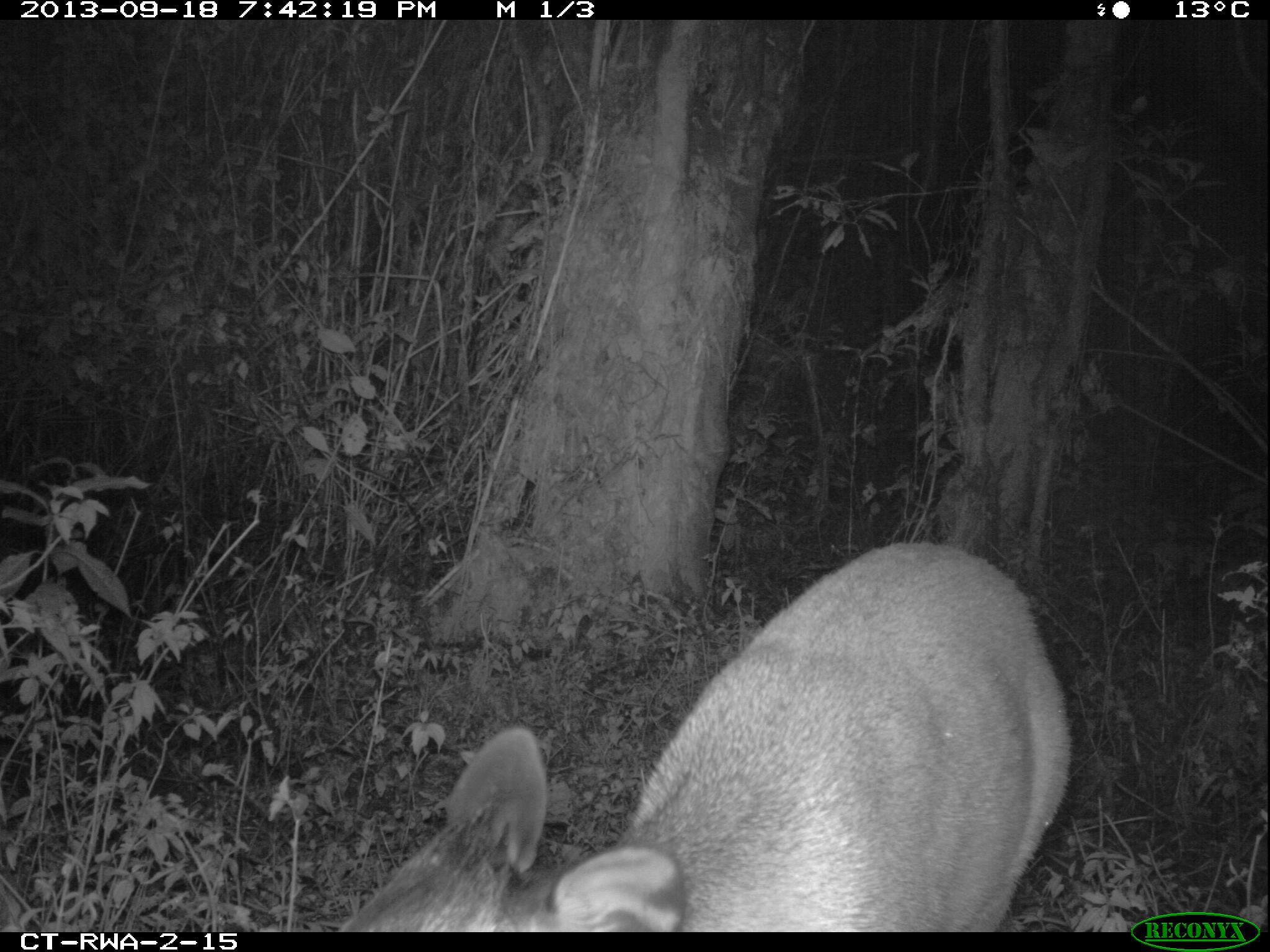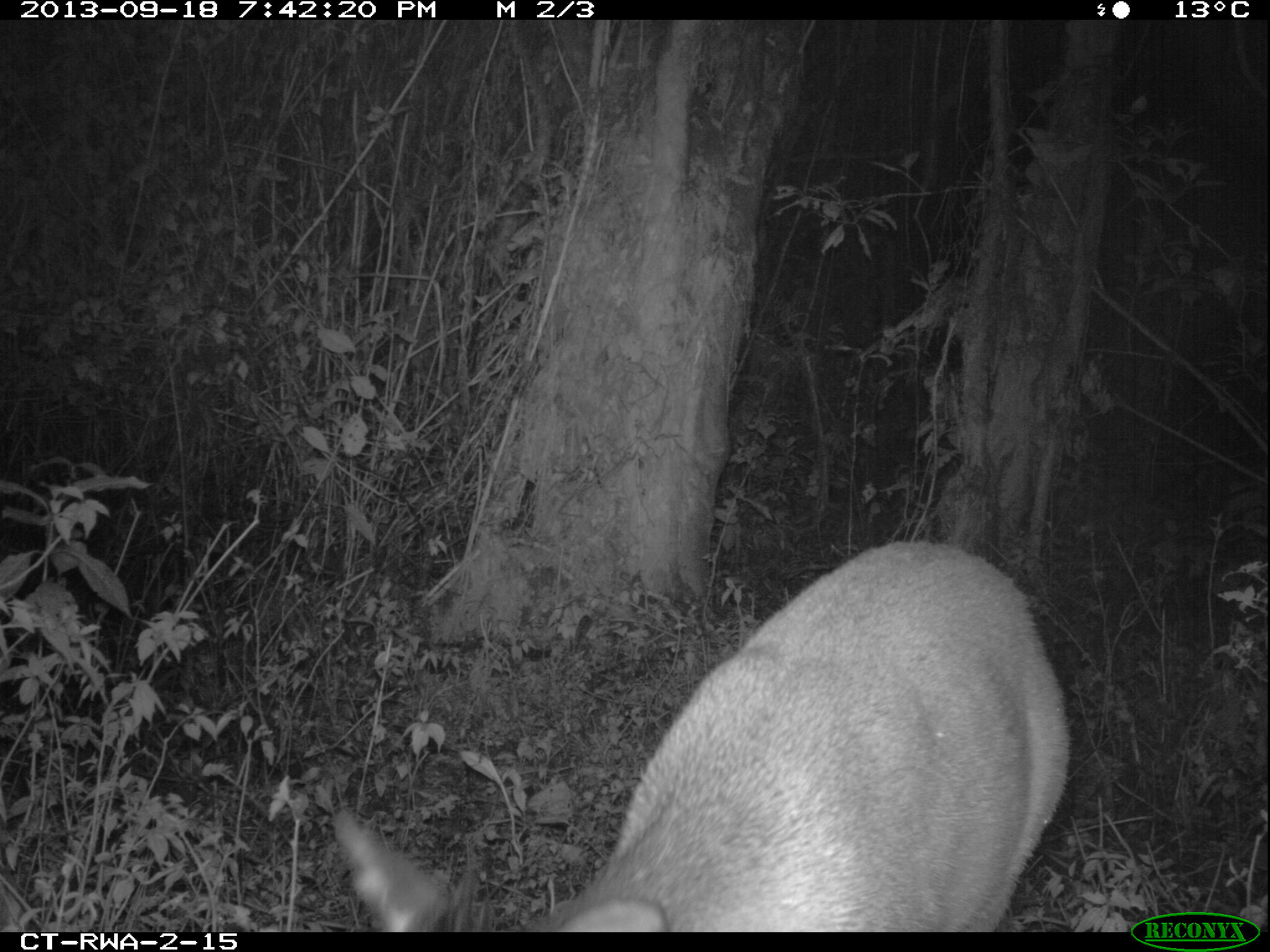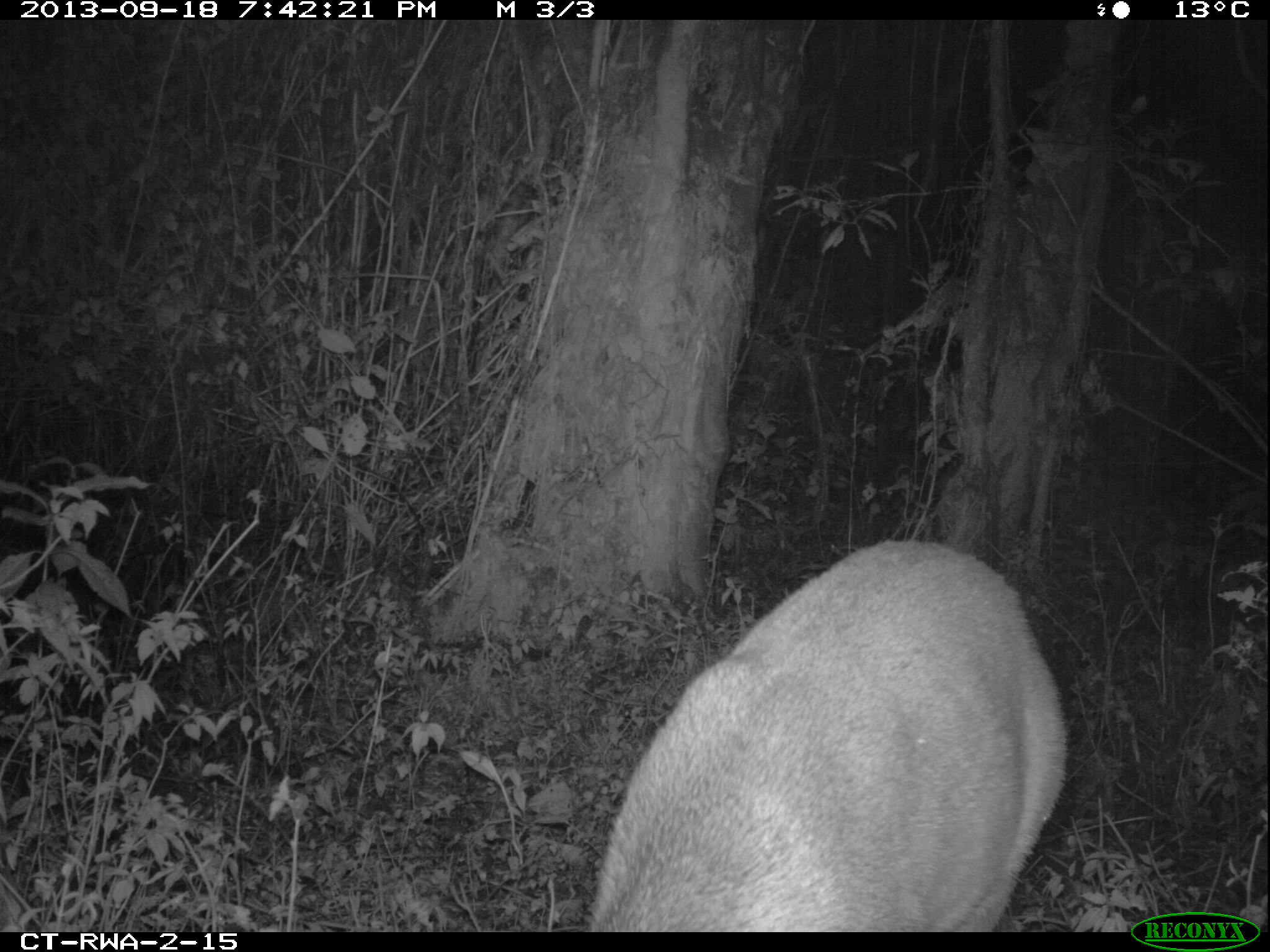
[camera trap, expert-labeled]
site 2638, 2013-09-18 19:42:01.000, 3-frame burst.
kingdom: Animalia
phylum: Chordata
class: Mammalia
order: Artiodactyla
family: Bovidae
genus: Cephalophus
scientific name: Cephalophus nigrifrons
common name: black-fronted duiker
Cephalophus nigrifrons (black-fronted duiker), count 1.